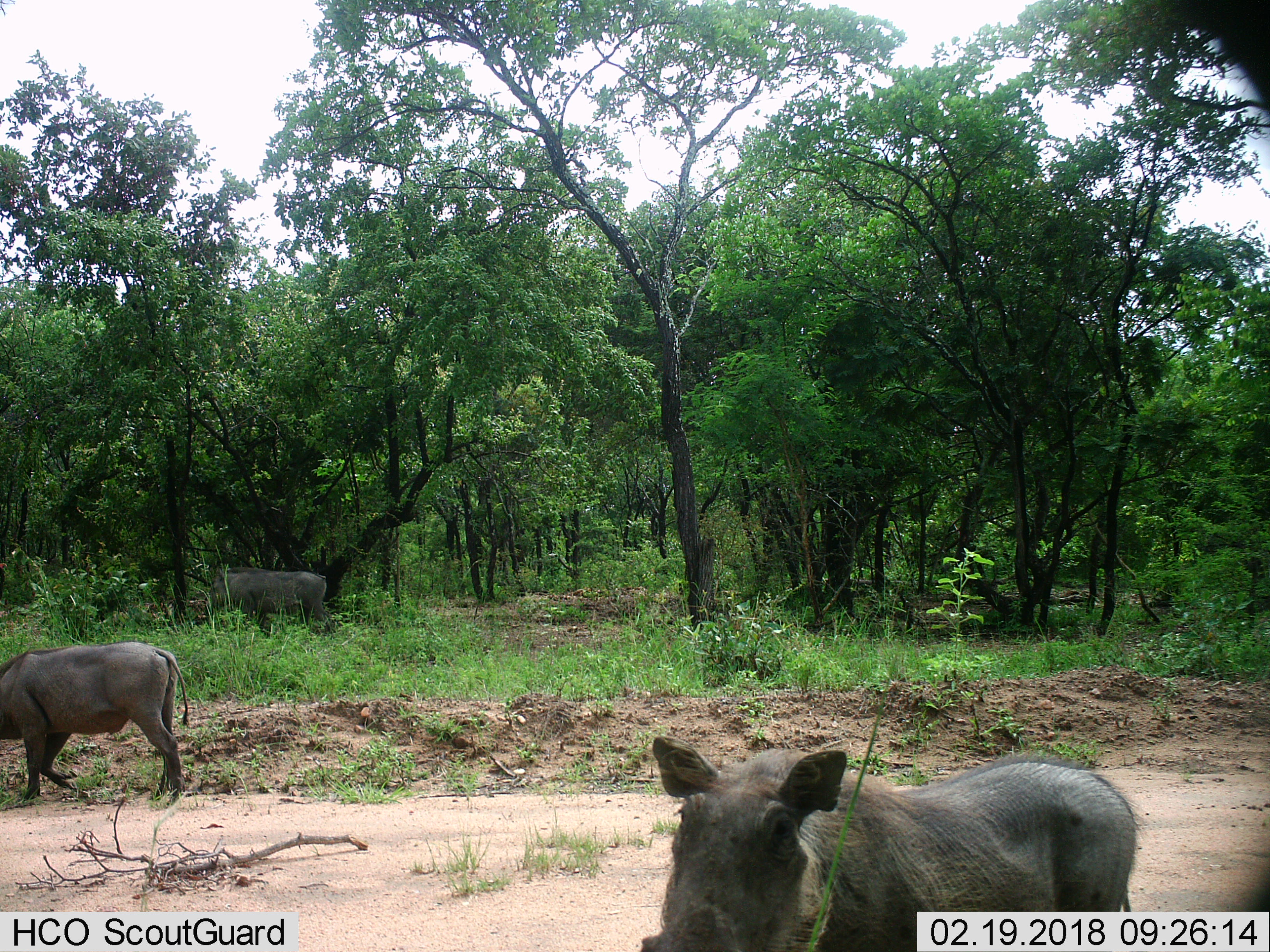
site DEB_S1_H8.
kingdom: Animalia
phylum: Chordata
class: Mammalia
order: Artiodactyla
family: Suidae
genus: Phacochoerus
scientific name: Phacochoerus africanus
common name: warthog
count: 3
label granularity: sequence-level